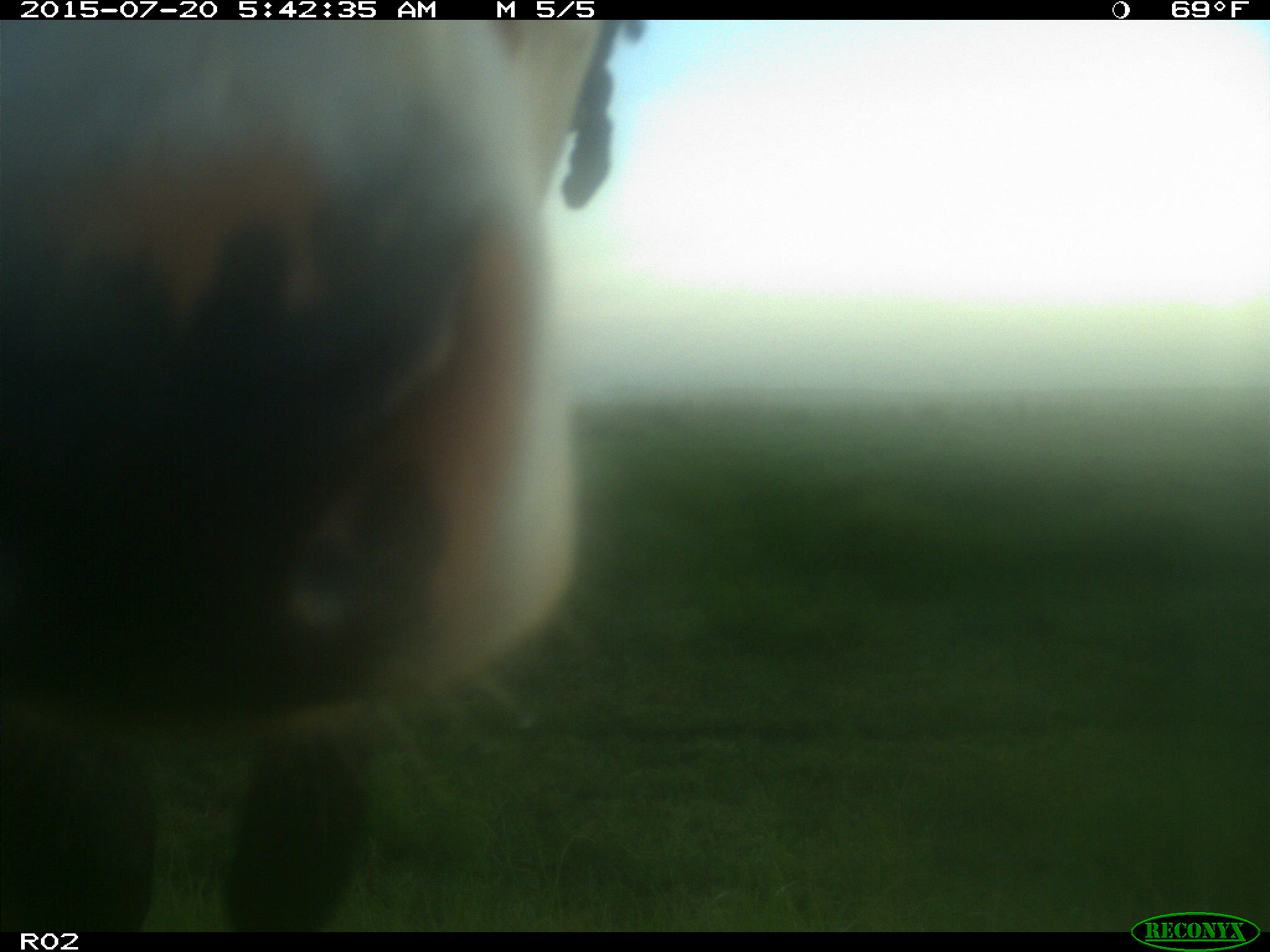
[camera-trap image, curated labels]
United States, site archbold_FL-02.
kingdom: Animalia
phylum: Chordata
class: Mammalia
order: Artiodactyla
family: Bovidae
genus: Bos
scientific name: Bos taurus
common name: domestic cow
Bos taurus (domestic cow).